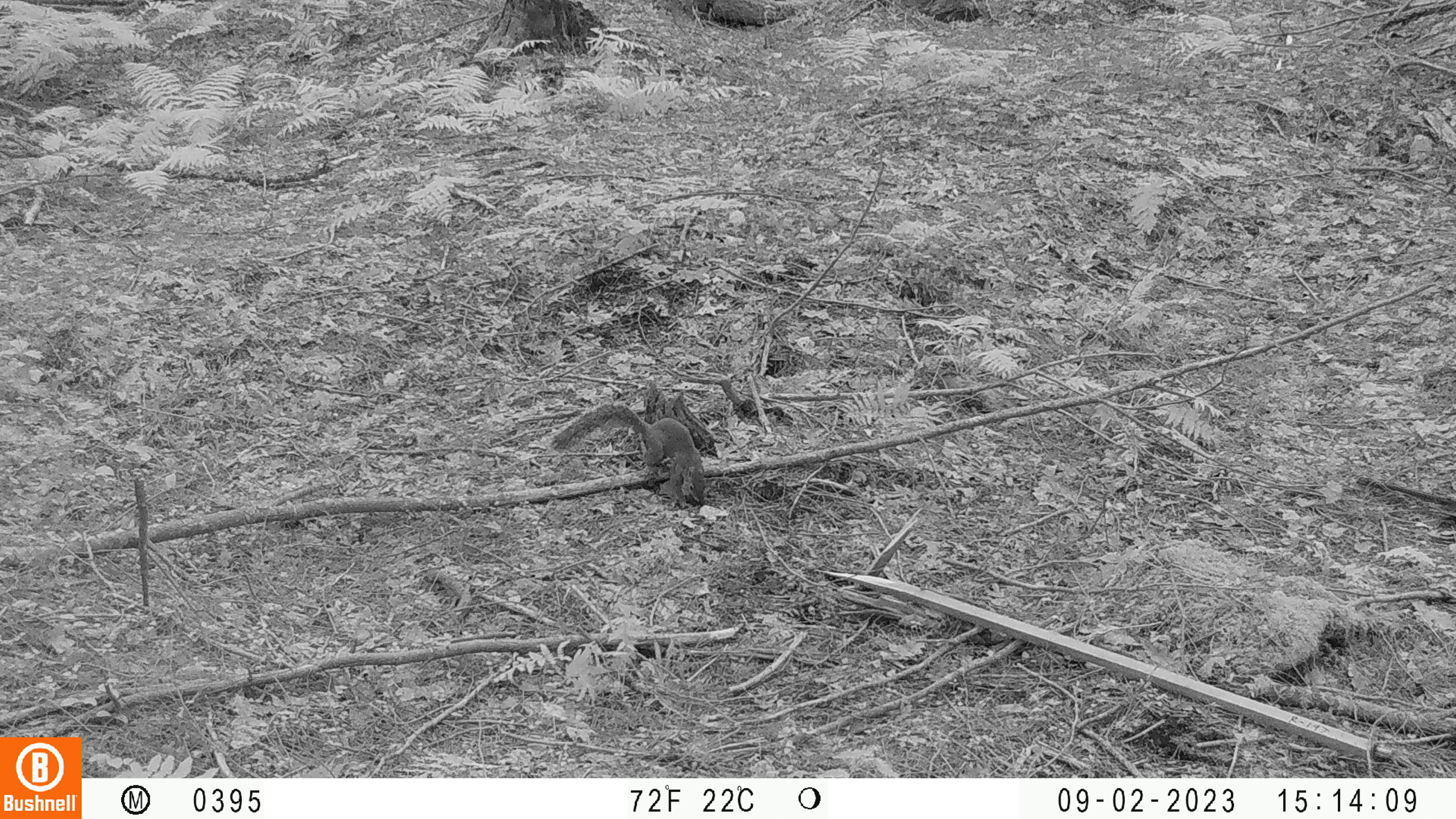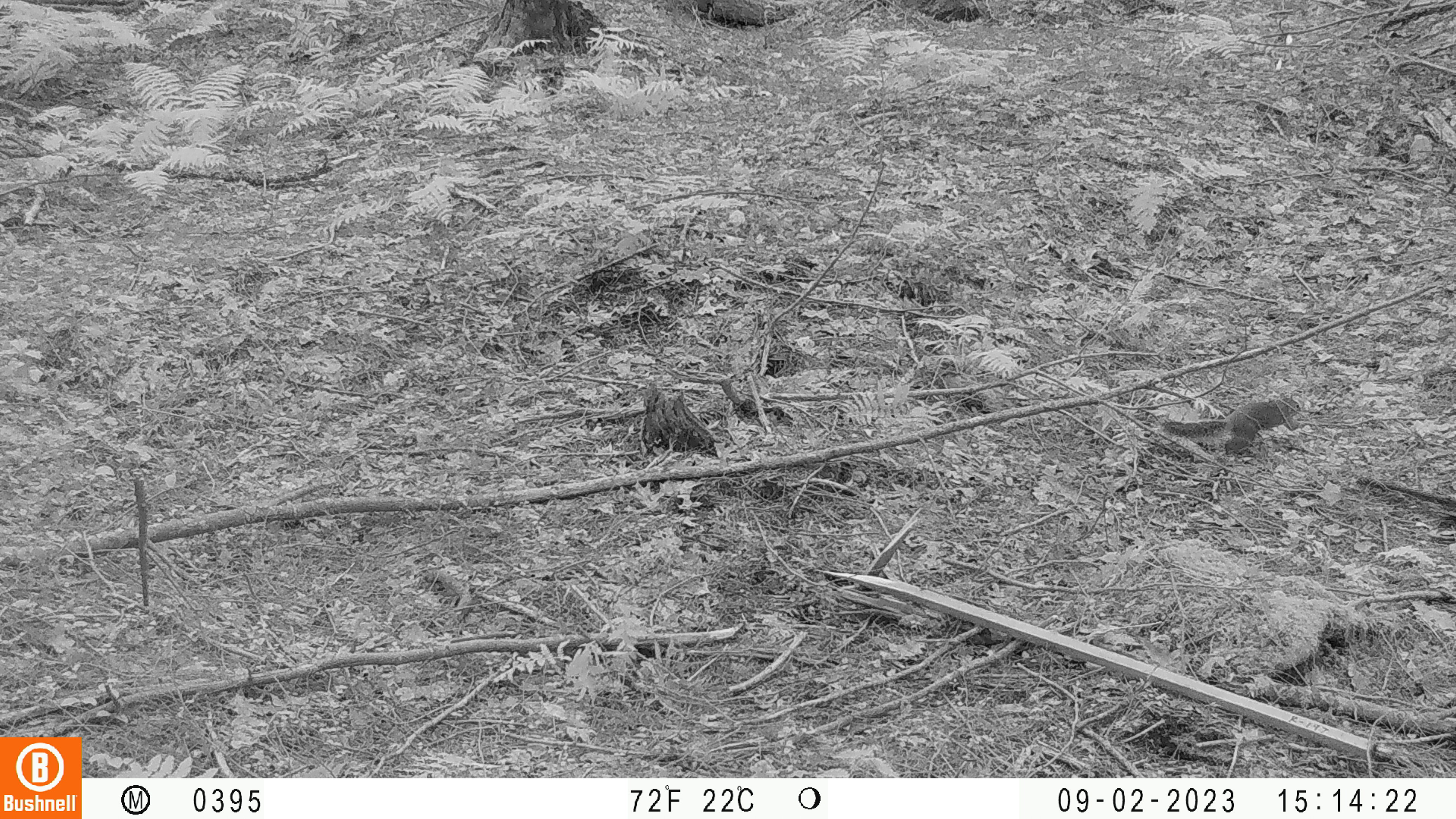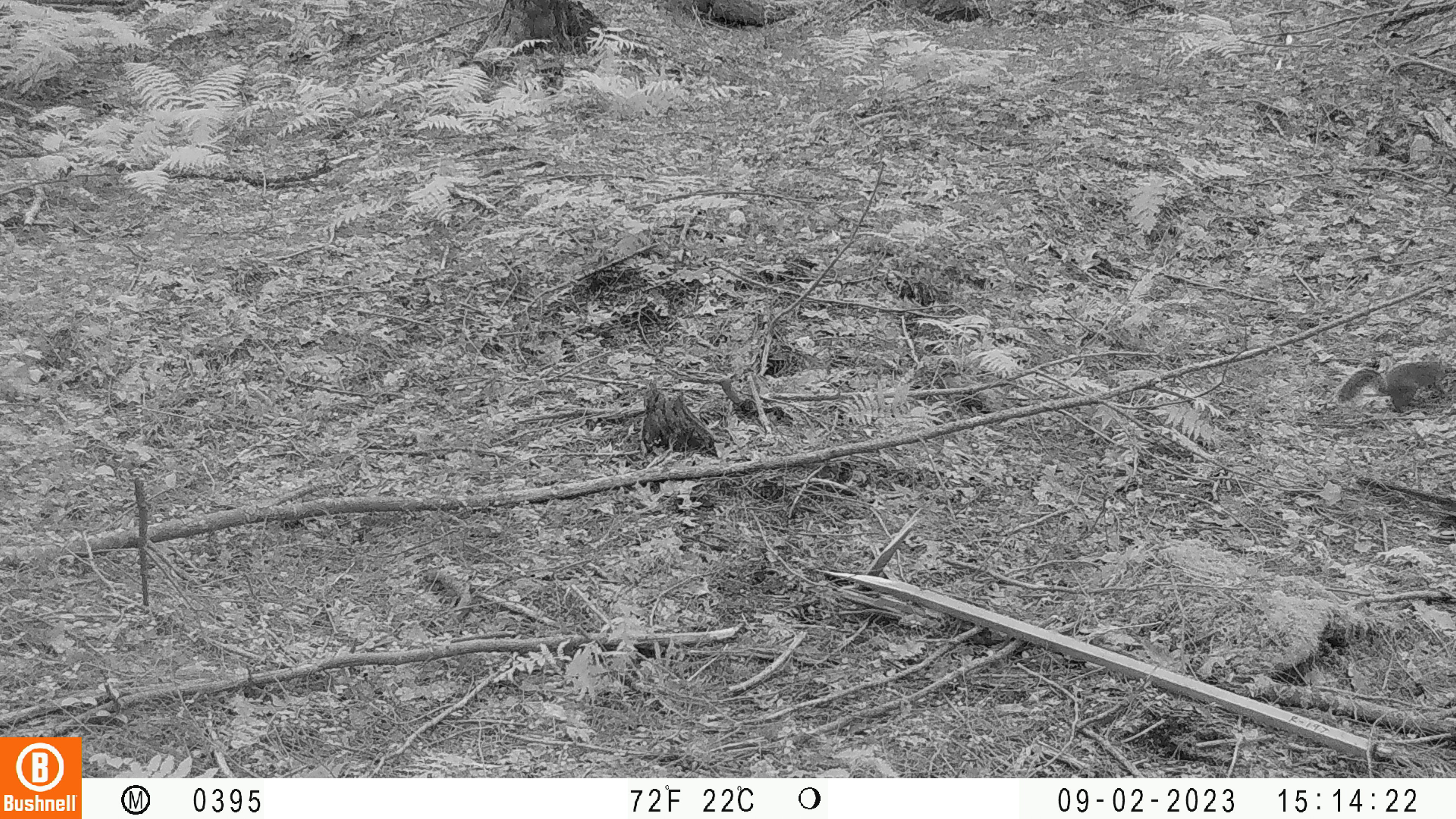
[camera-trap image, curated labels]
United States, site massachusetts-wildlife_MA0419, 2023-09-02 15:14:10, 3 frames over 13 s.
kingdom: Animalia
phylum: Chordata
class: Mammalia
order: Rodentia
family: Sciuridae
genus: Sciurus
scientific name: Sciurus carolinensis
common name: gray squirrel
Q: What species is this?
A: Gray squirrel (Sciurus carolinensis).